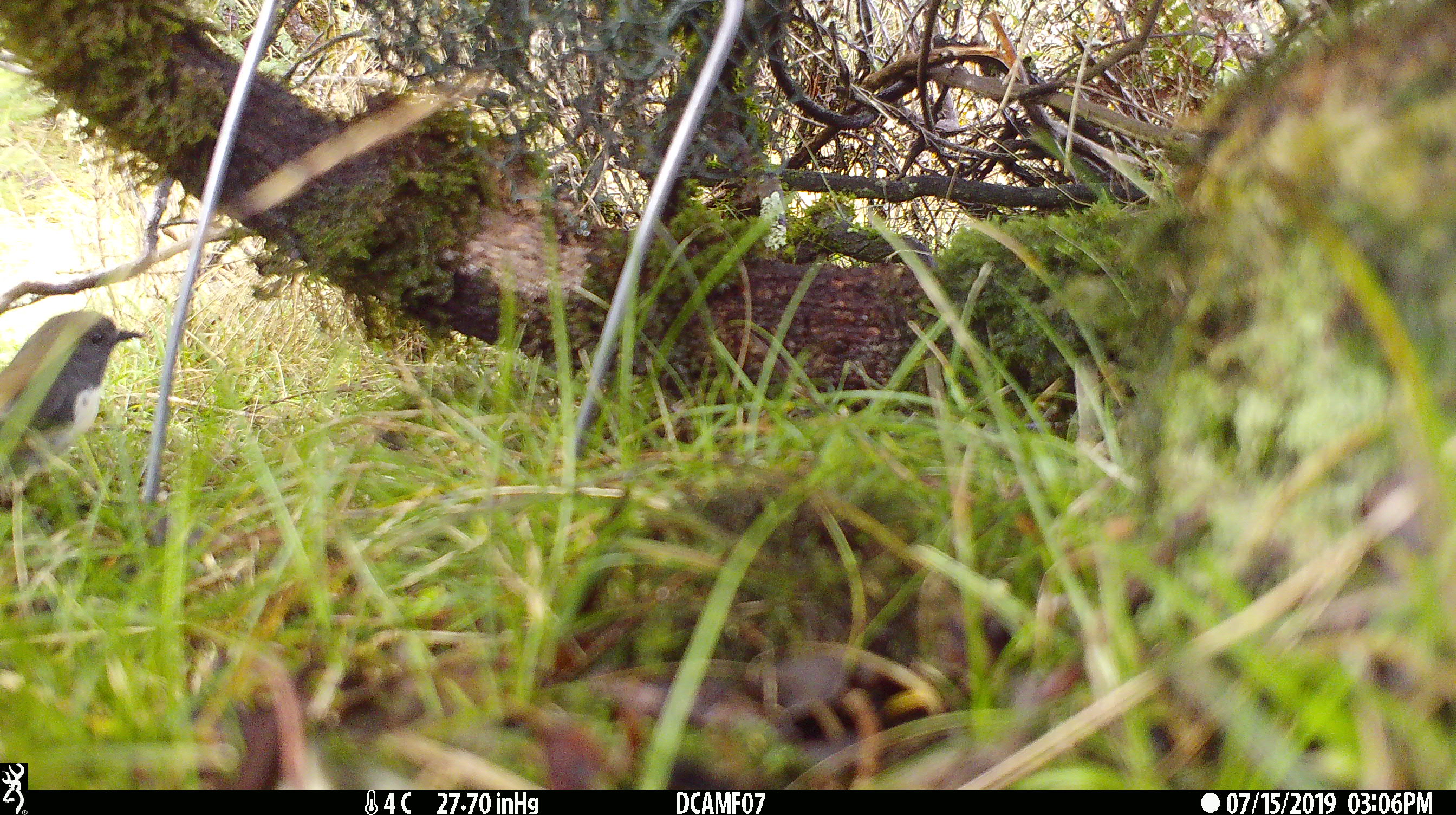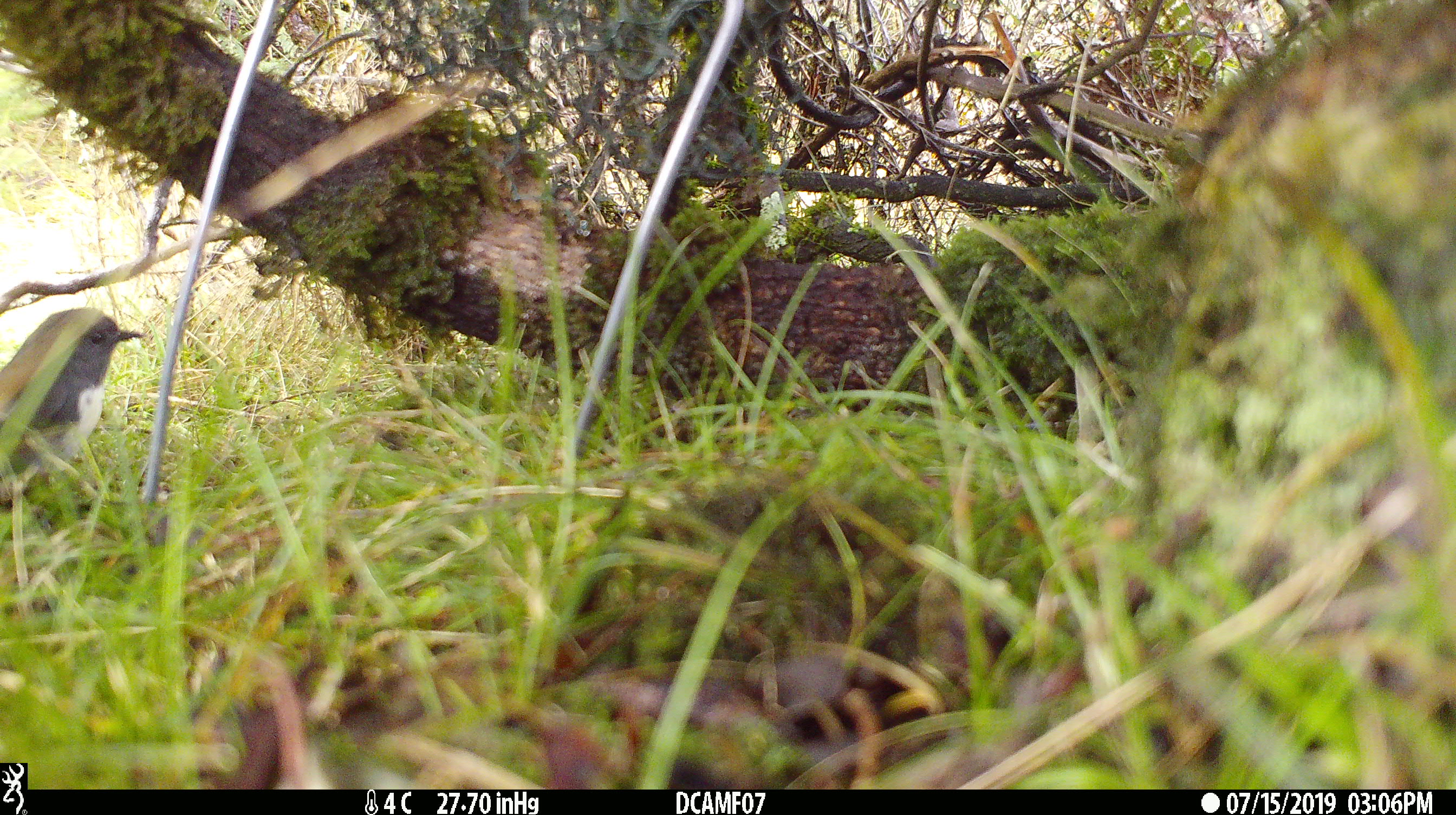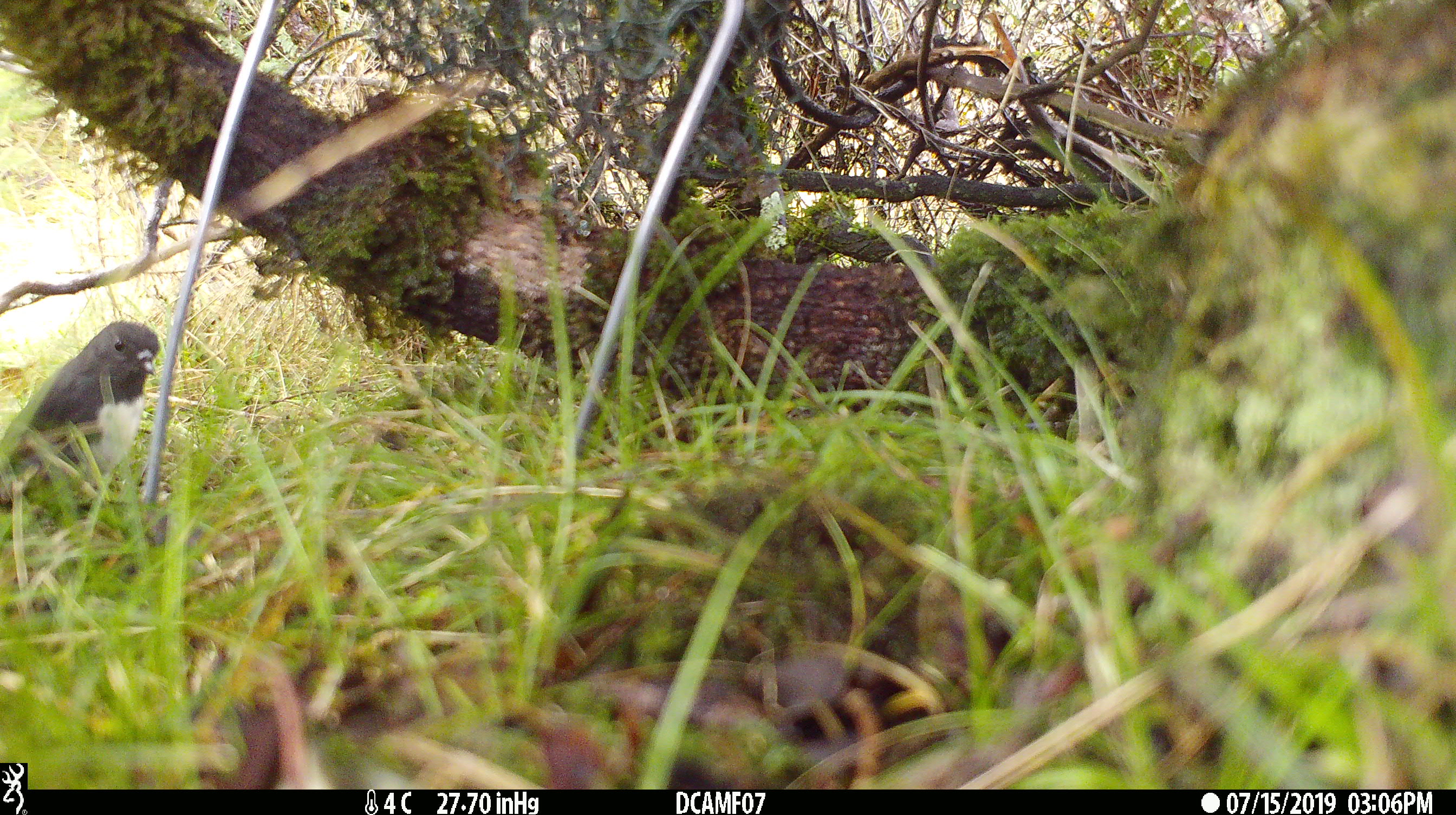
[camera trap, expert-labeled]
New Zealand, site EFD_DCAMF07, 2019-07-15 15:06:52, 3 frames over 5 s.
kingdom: Animalia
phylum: Chordata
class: Aves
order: Passeriformes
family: Petroicidae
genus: Petroica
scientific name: Petroica australis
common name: new zealand robin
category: robin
Robin (new zealand robin) (Petroica australis).